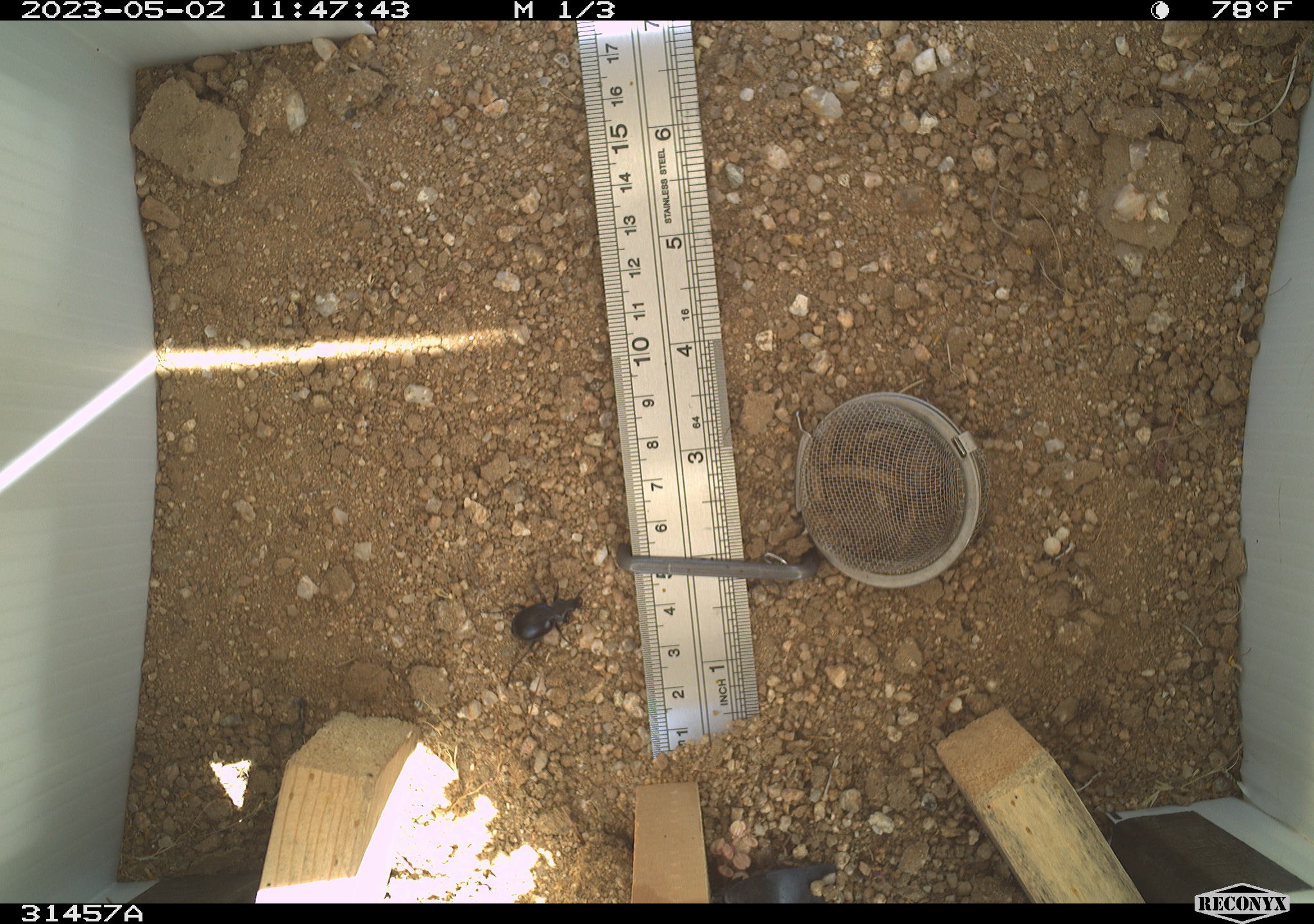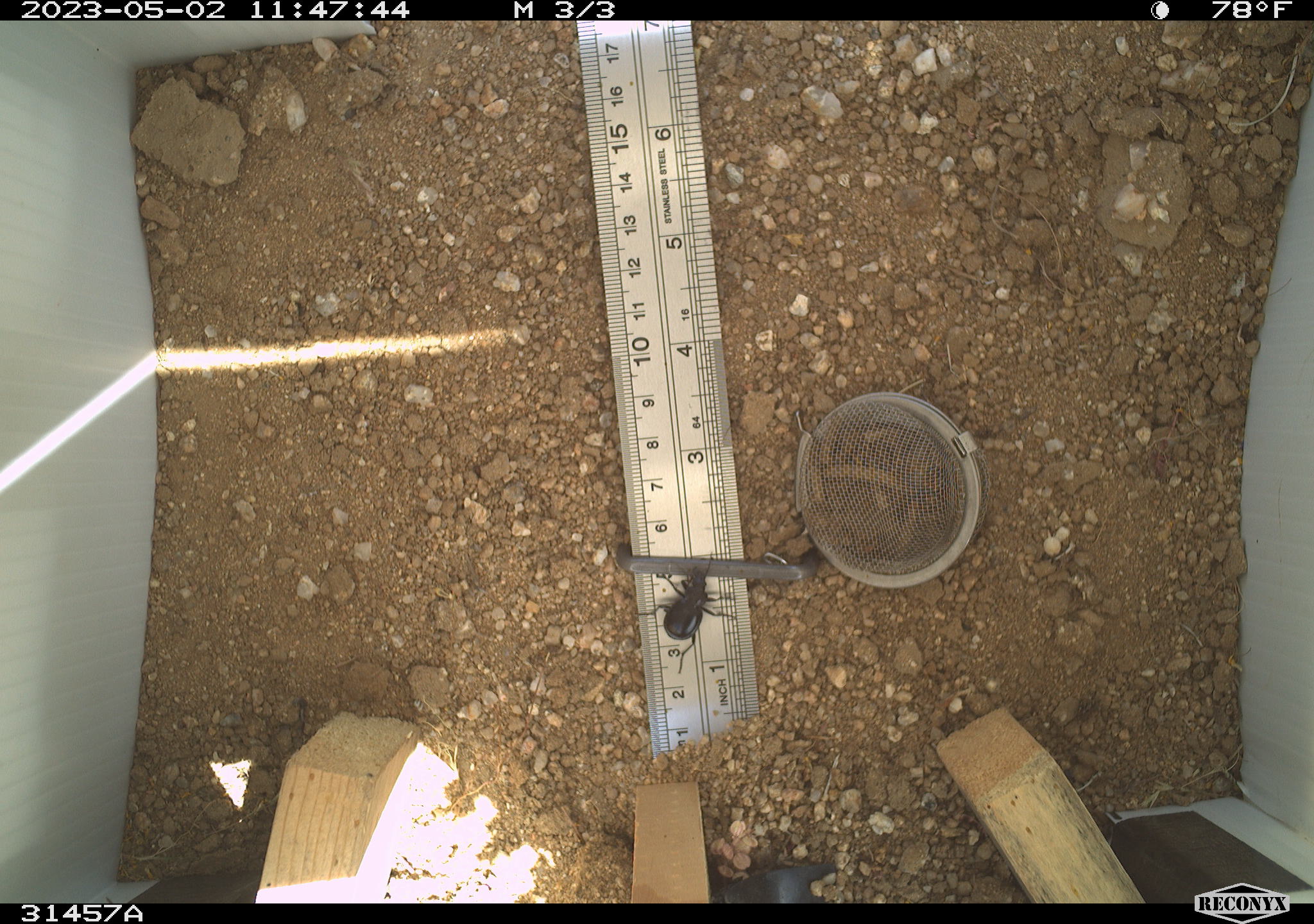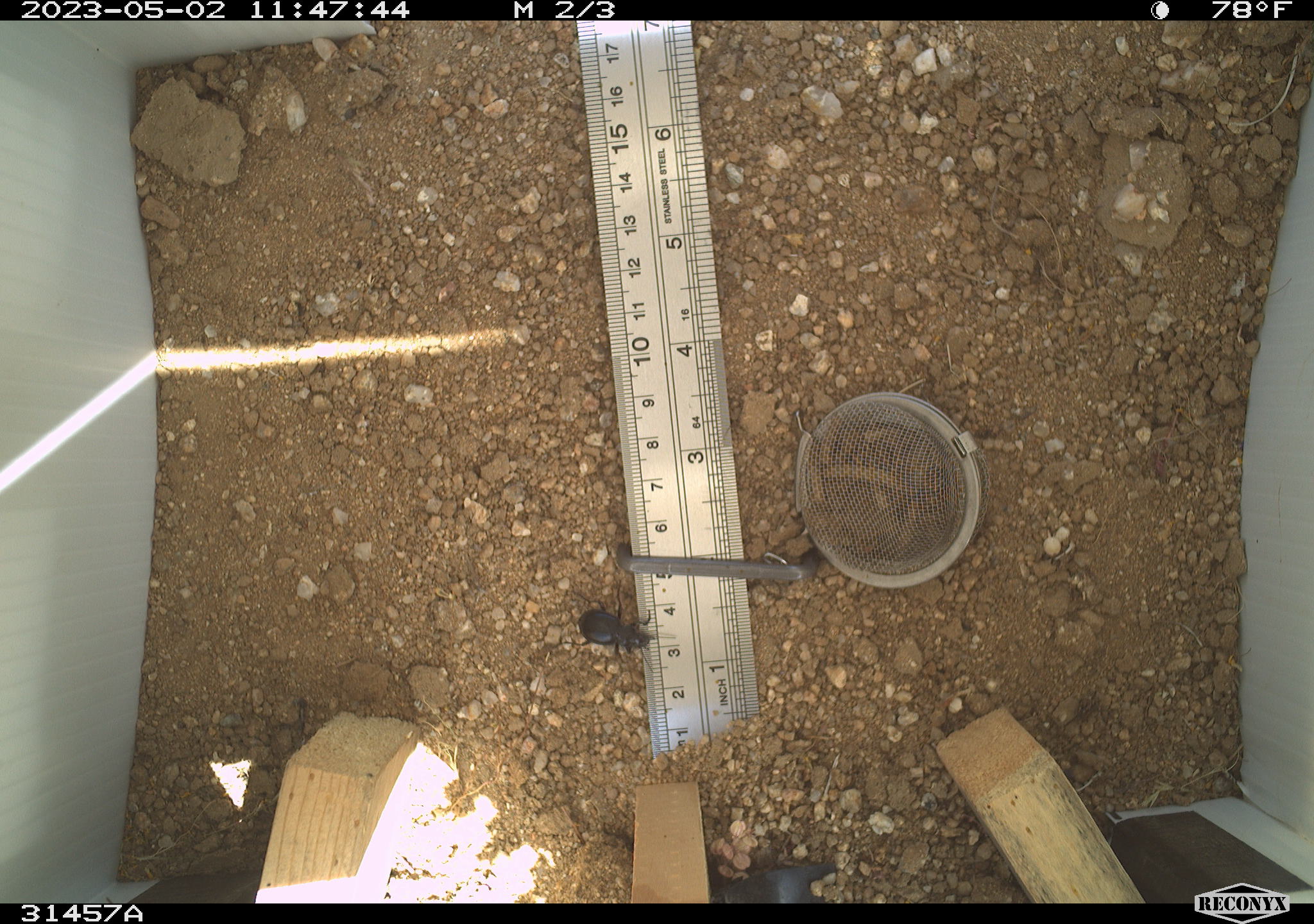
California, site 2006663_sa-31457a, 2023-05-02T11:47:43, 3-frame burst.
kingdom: Animalia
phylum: Arthropoda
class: Insecta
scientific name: Insecta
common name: insect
Insect (Insecta).